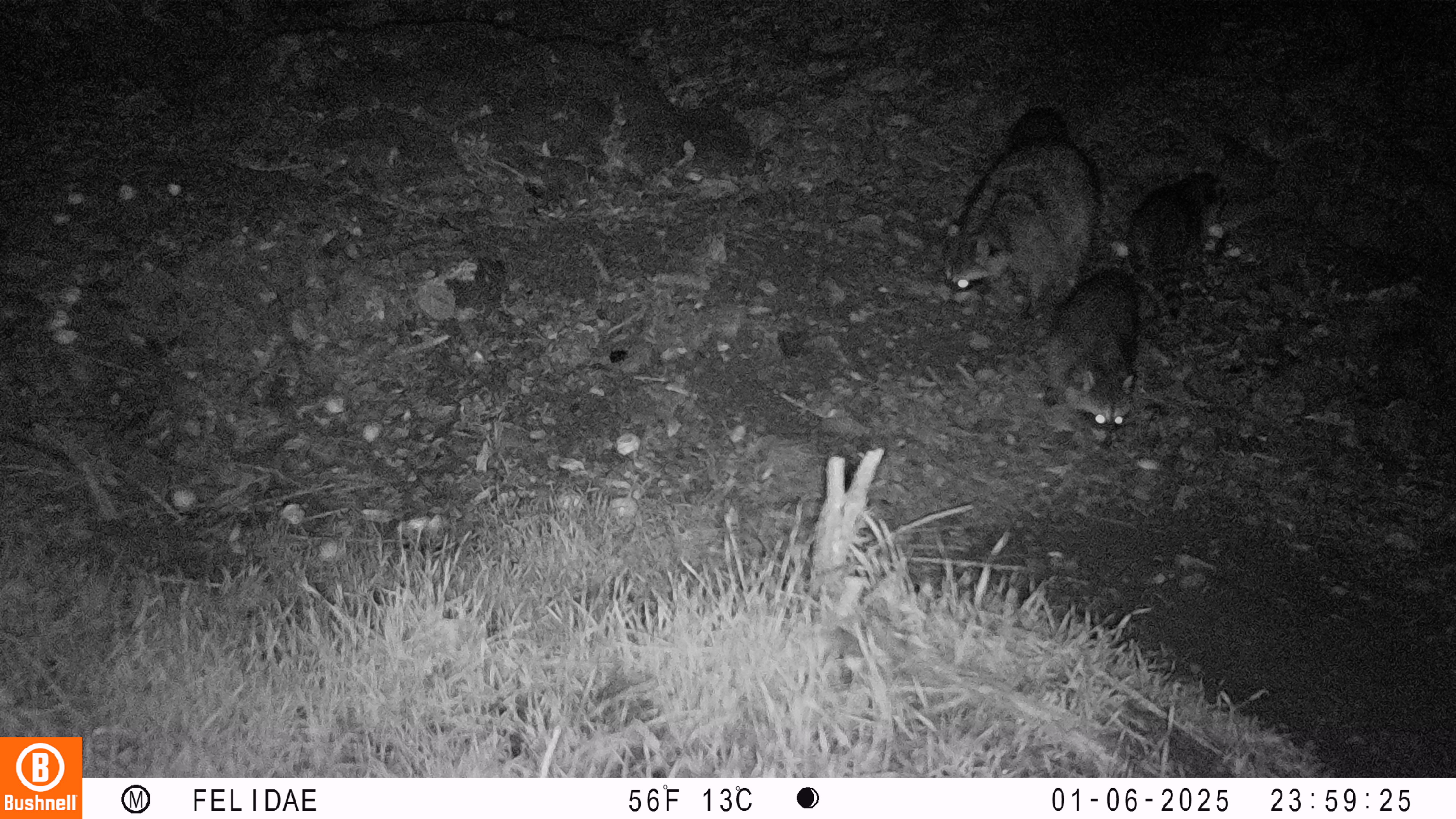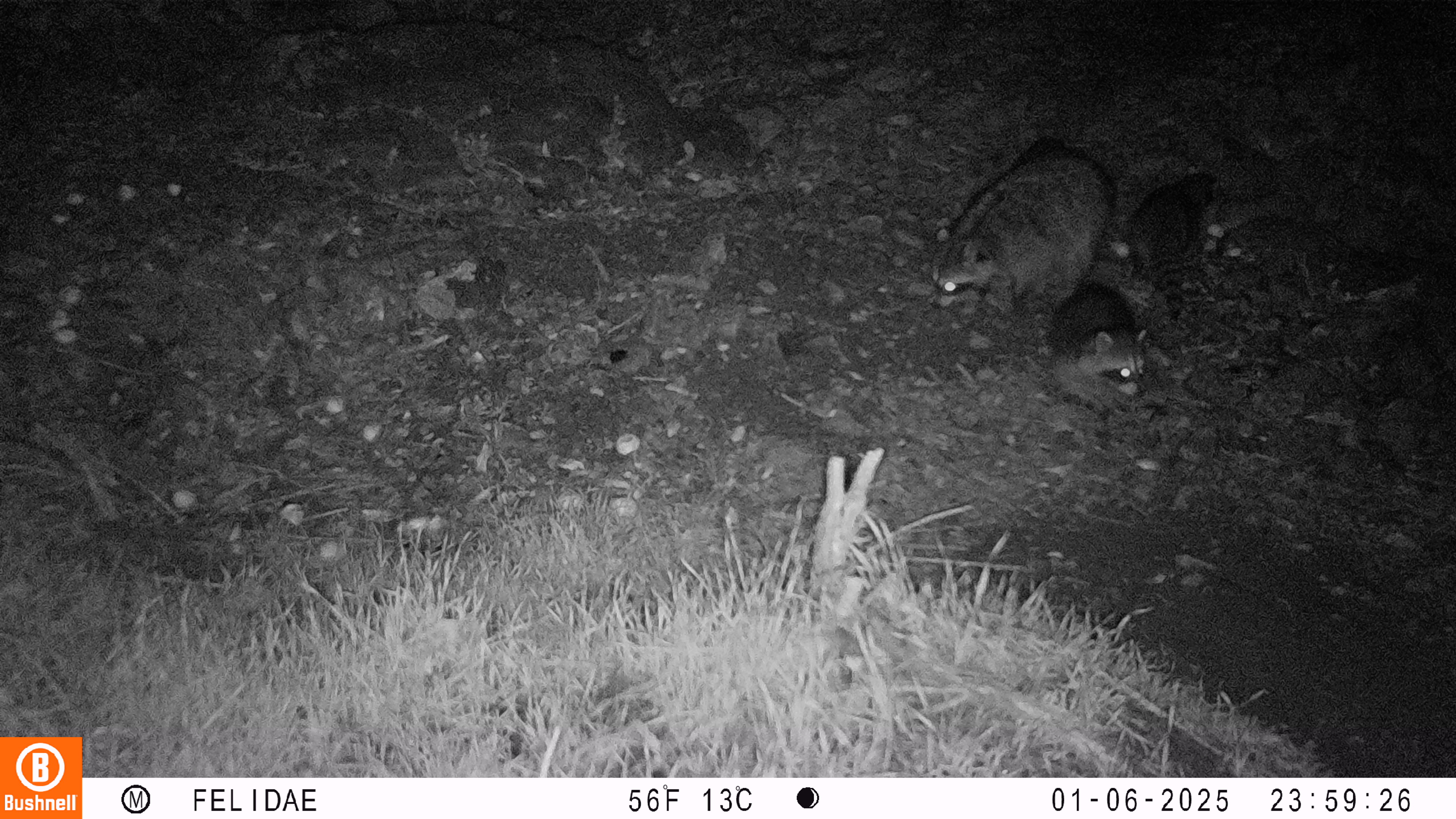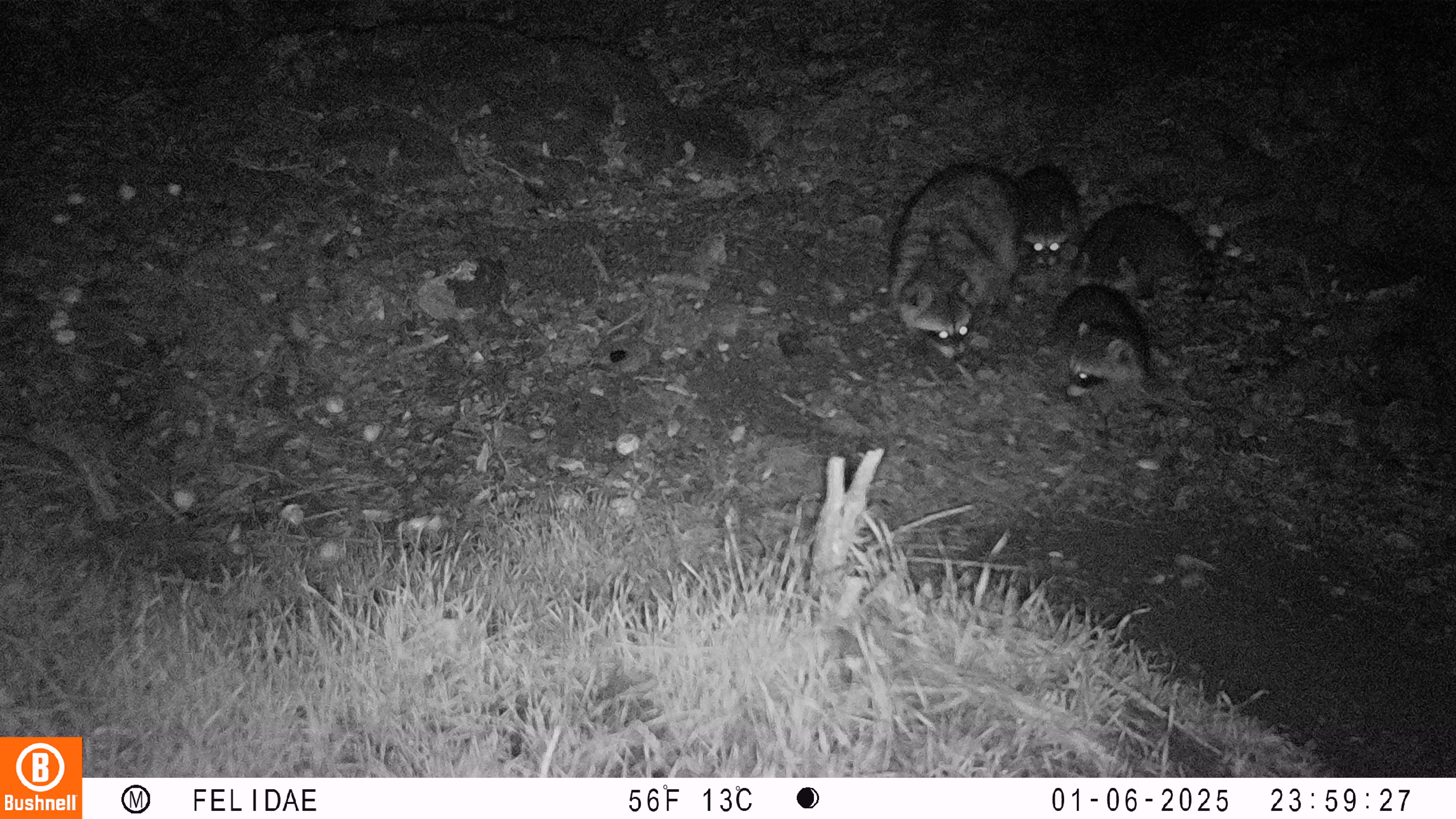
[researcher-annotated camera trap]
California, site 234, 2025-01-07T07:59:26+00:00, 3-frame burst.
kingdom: Animalia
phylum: Chordata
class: Mammalia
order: Carnivora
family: Procyonidae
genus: Procyon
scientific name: Procyon lotor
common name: raccoon